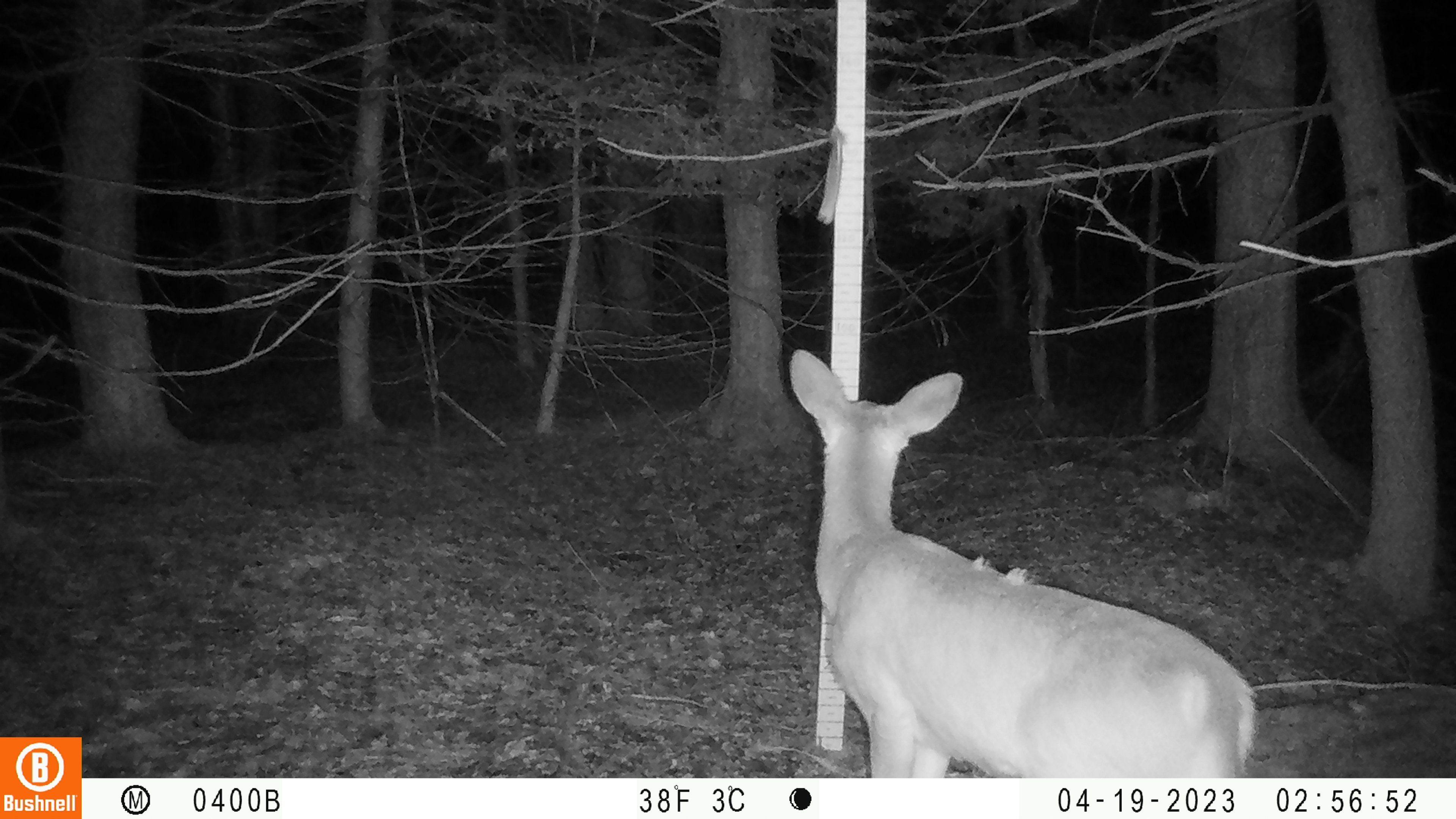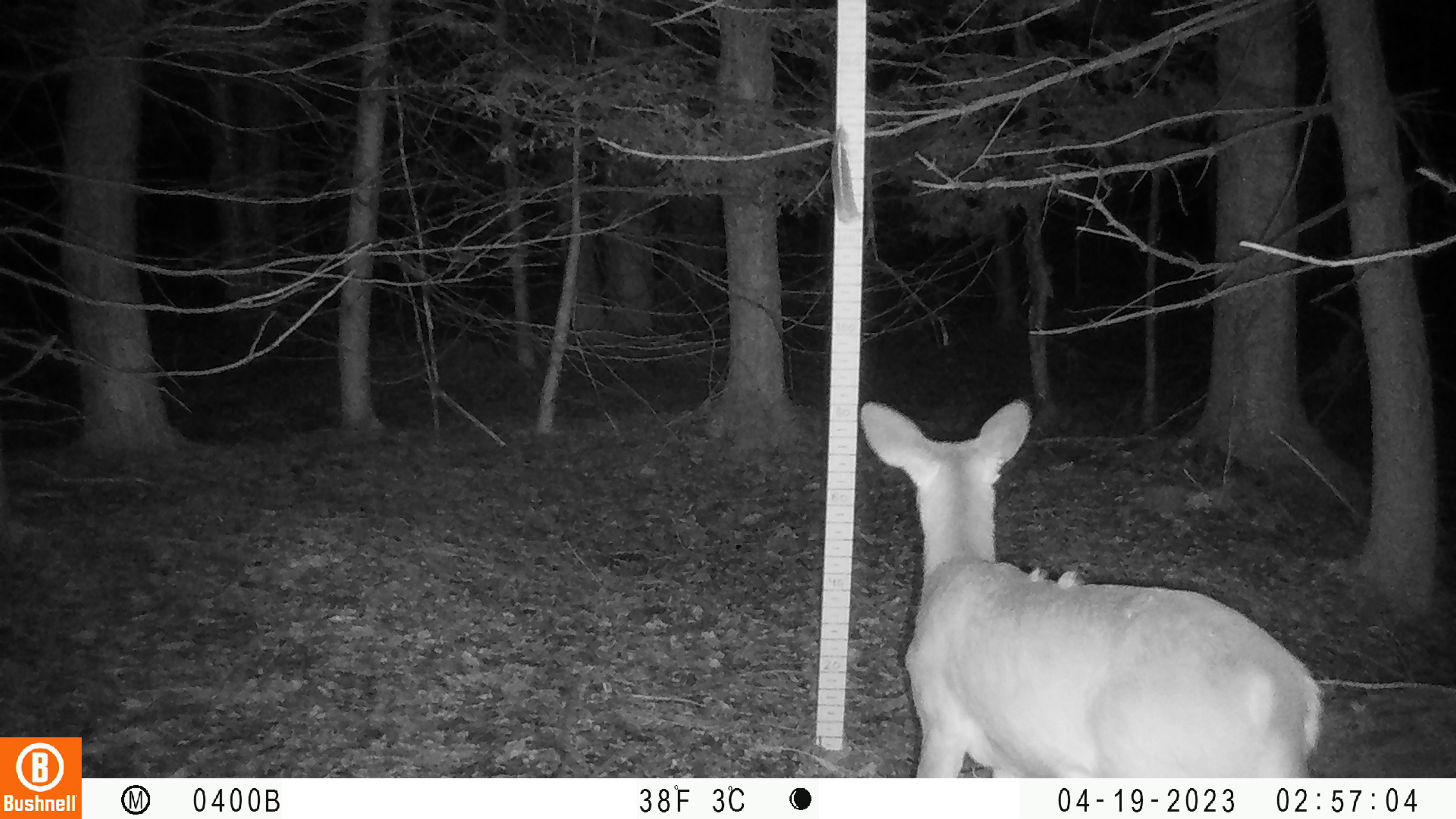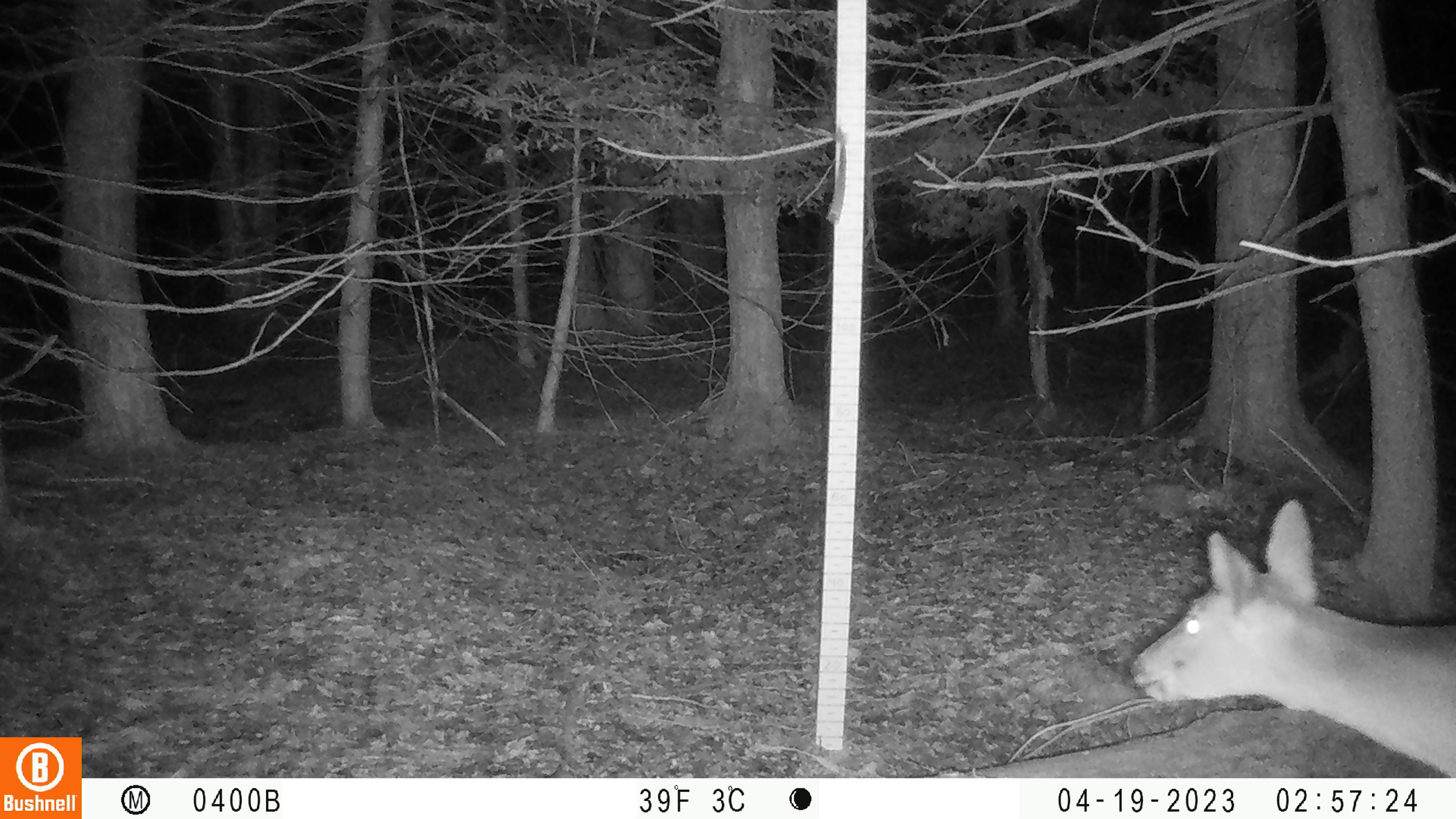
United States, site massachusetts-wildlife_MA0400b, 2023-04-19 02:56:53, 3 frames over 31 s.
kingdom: Animalia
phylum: Chordata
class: Mammalia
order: Artiodactyla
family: Cervidae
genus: Odocoileus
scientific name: Odocoileus virginianus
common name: white-tailed deer